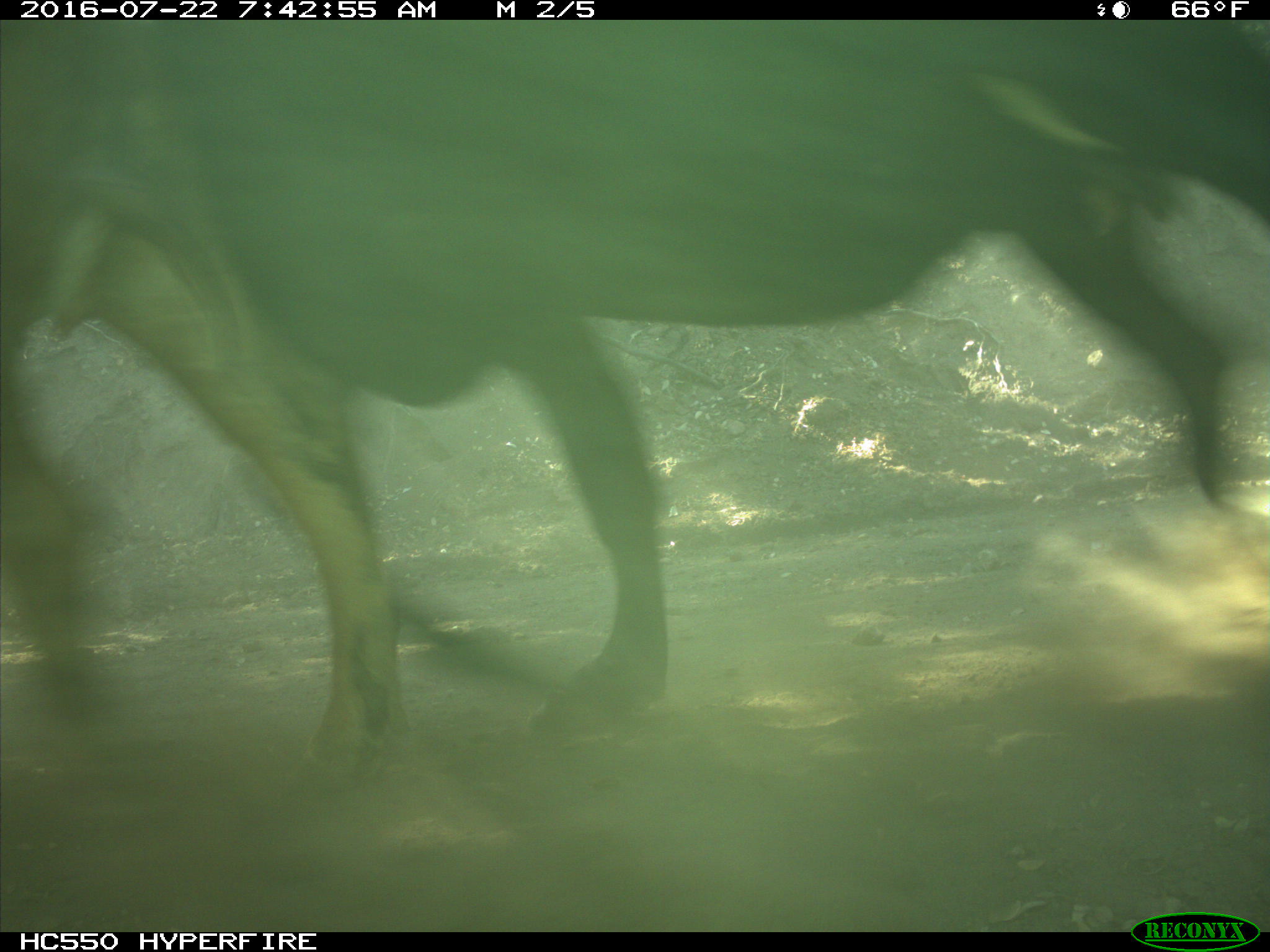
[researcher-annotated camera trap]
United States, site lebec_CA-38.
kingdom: Animalia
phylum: Chordata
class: Mammalia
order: Artiodactyla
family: Bovidae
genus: Bos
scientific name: Bos taurus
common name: domestic cow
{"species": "Bos taurus (domestic cow)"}